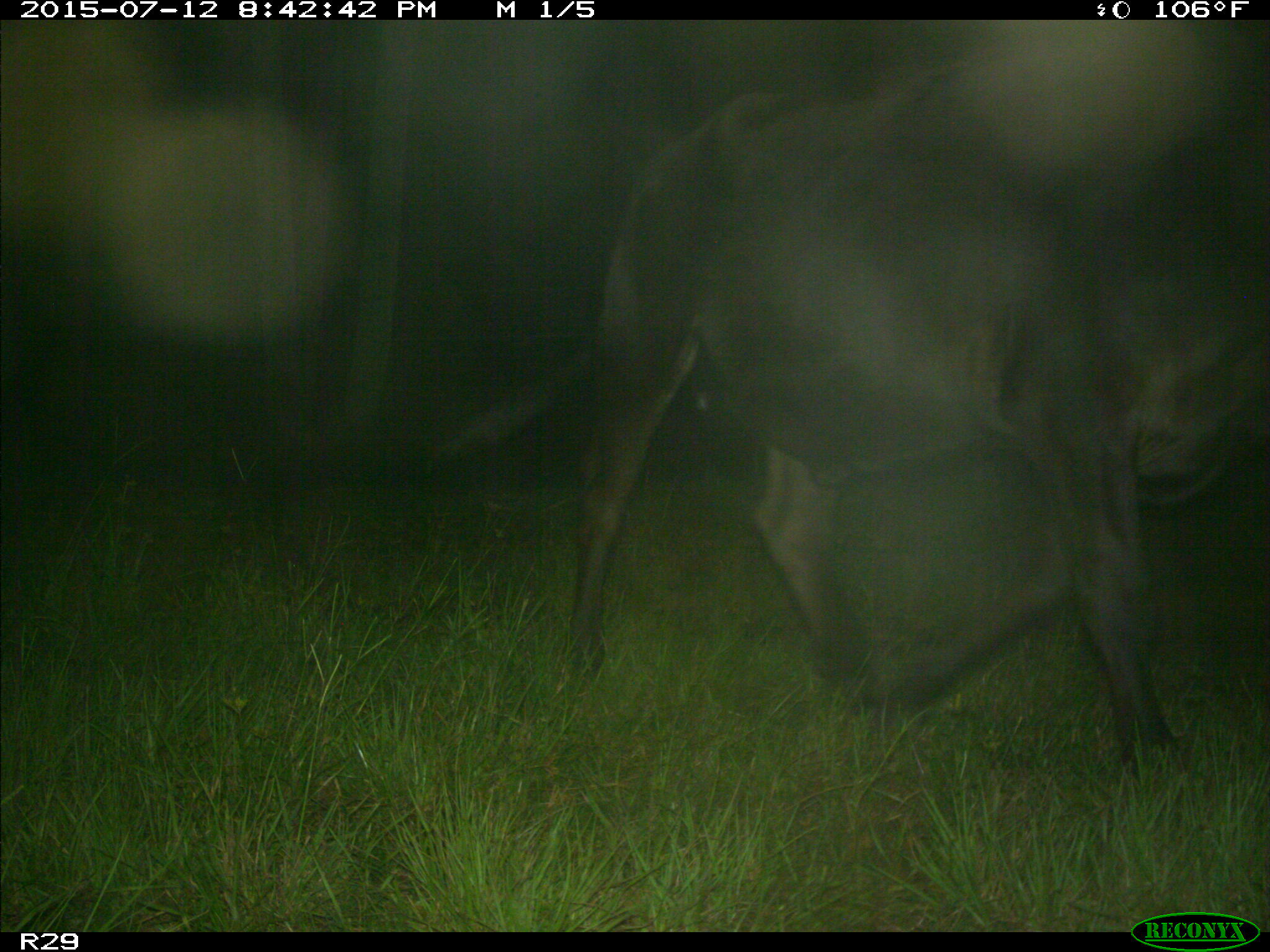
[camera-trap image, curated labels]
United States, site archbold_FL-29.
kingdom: Animalia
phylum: Chordata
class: Mammalia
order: Artiodactyla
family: Bovidae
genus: Bos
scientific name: Bos taurus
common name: domestic cow